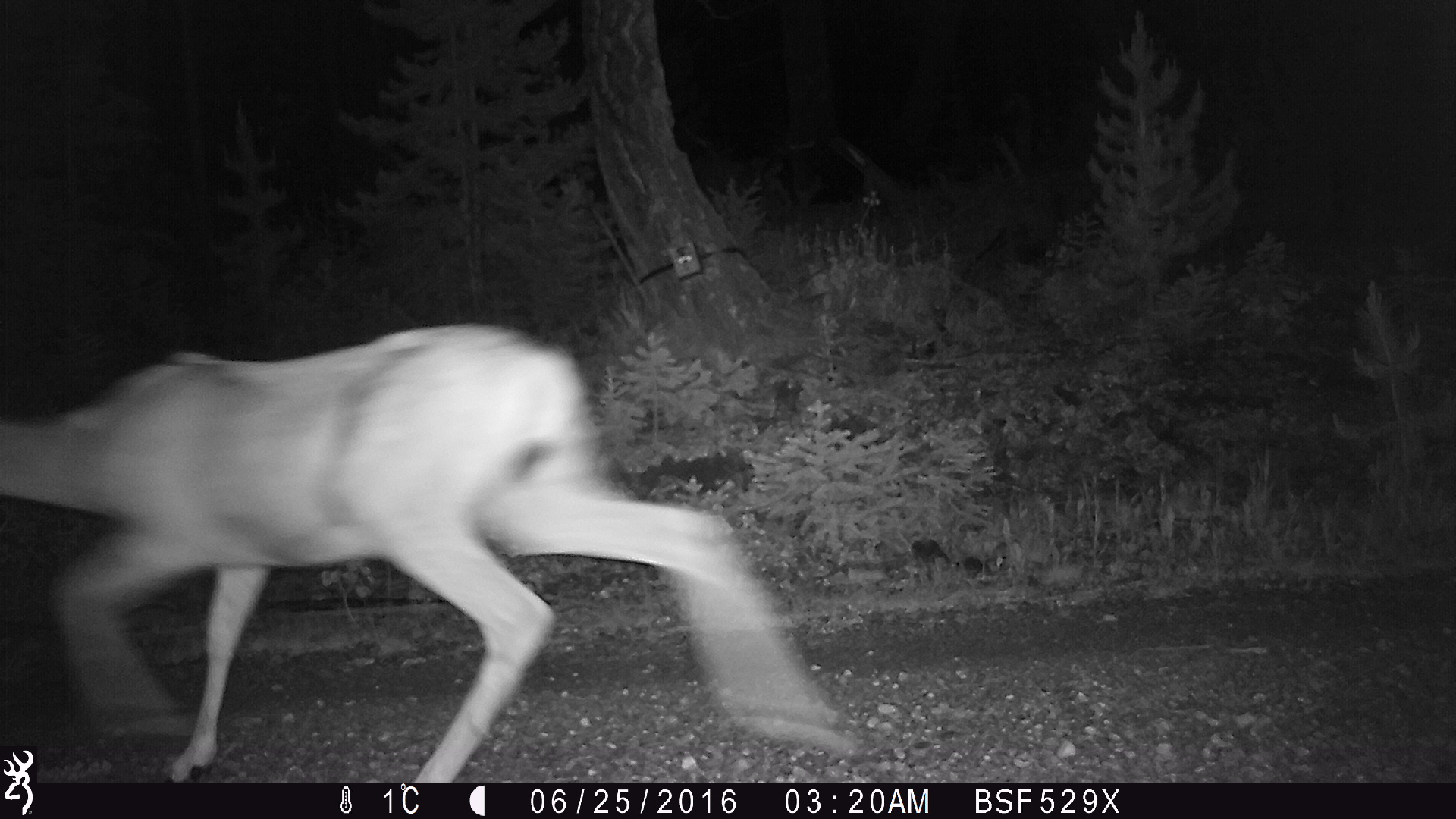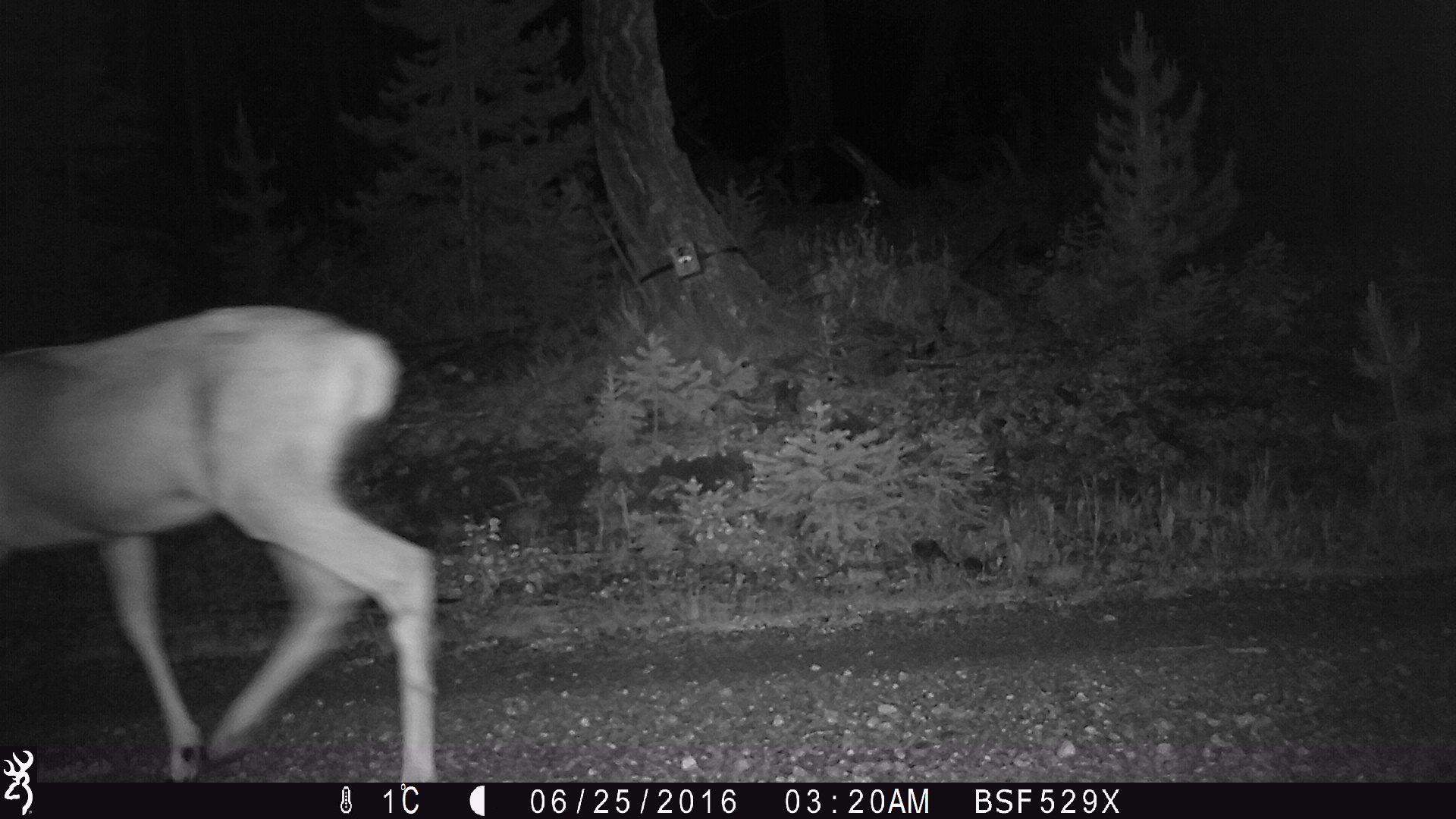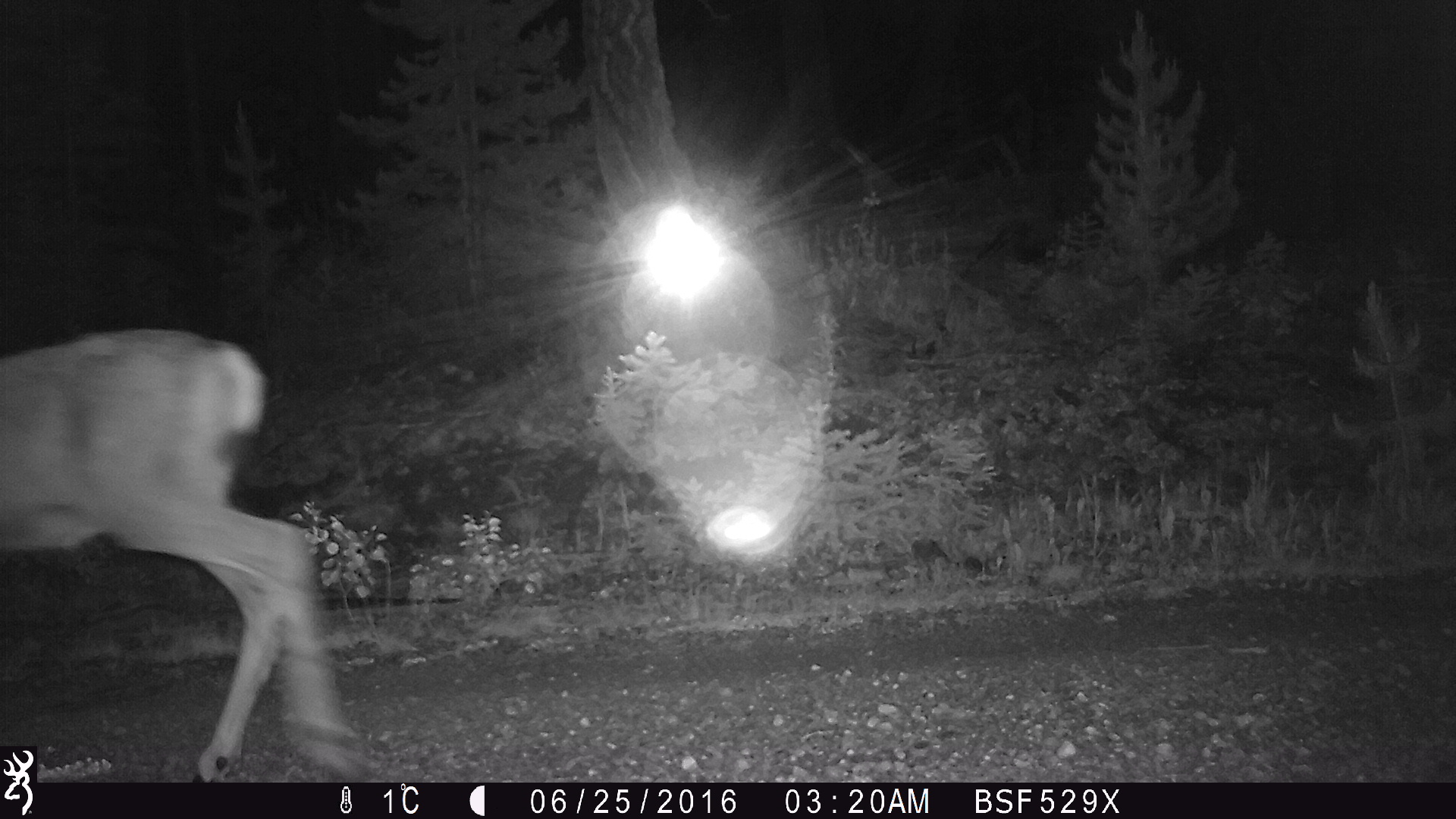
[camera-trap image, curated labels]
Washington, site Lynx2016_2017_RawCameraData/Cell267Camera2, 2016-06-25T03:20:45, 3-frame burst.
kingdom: Animalia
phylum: Chordata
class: Mammalia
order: Artiodactyla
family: Cervidae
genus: Odocoileus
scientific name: Odocoileus hemionus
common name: mule deer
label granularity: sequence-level